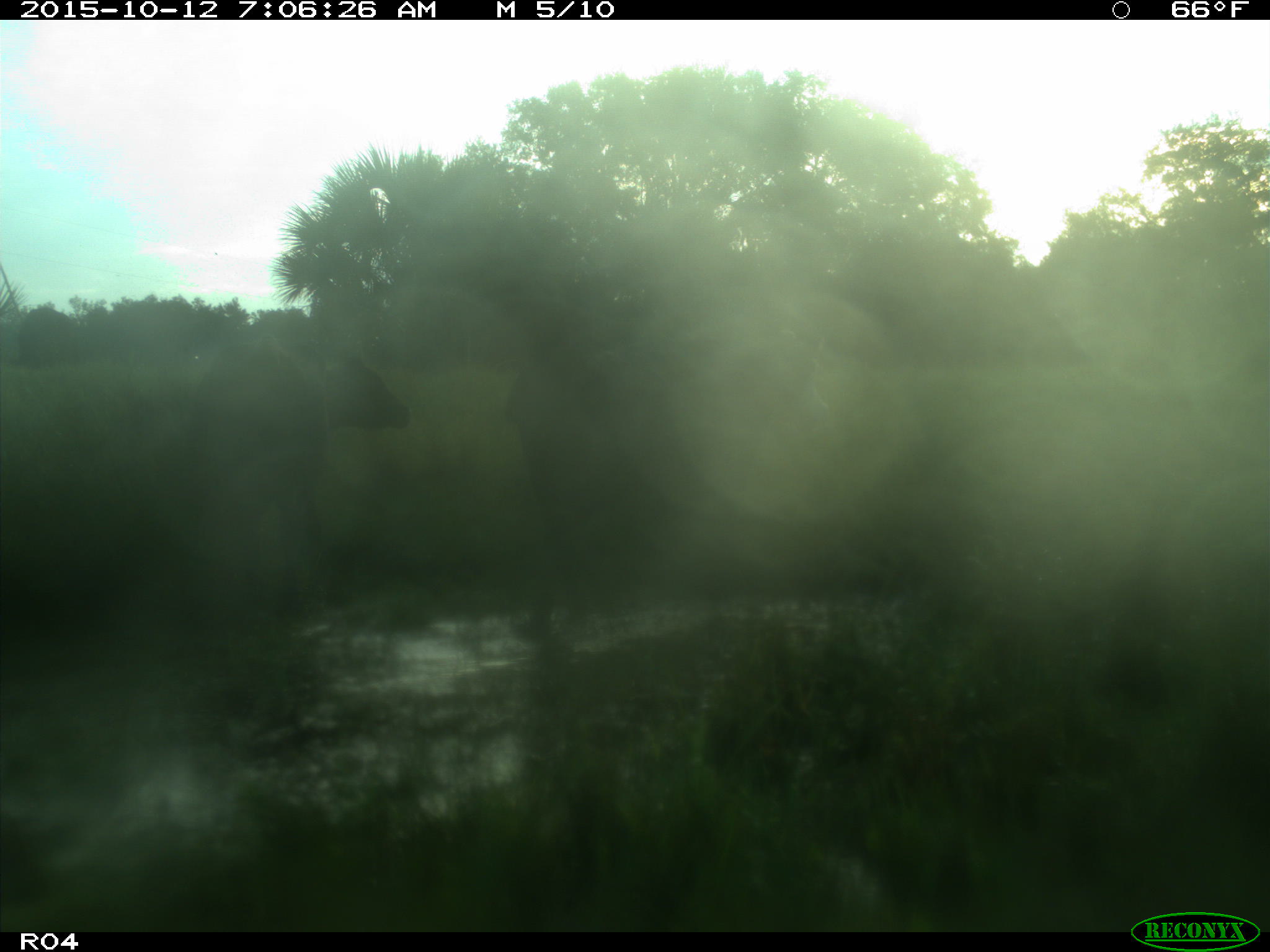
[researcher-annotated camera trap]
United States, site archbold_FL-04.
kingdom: Animalia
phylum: Chordata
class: Mammalia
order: Artiodactyla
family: Bovidae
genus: Bos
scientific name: Bos taurus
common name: domestic cow